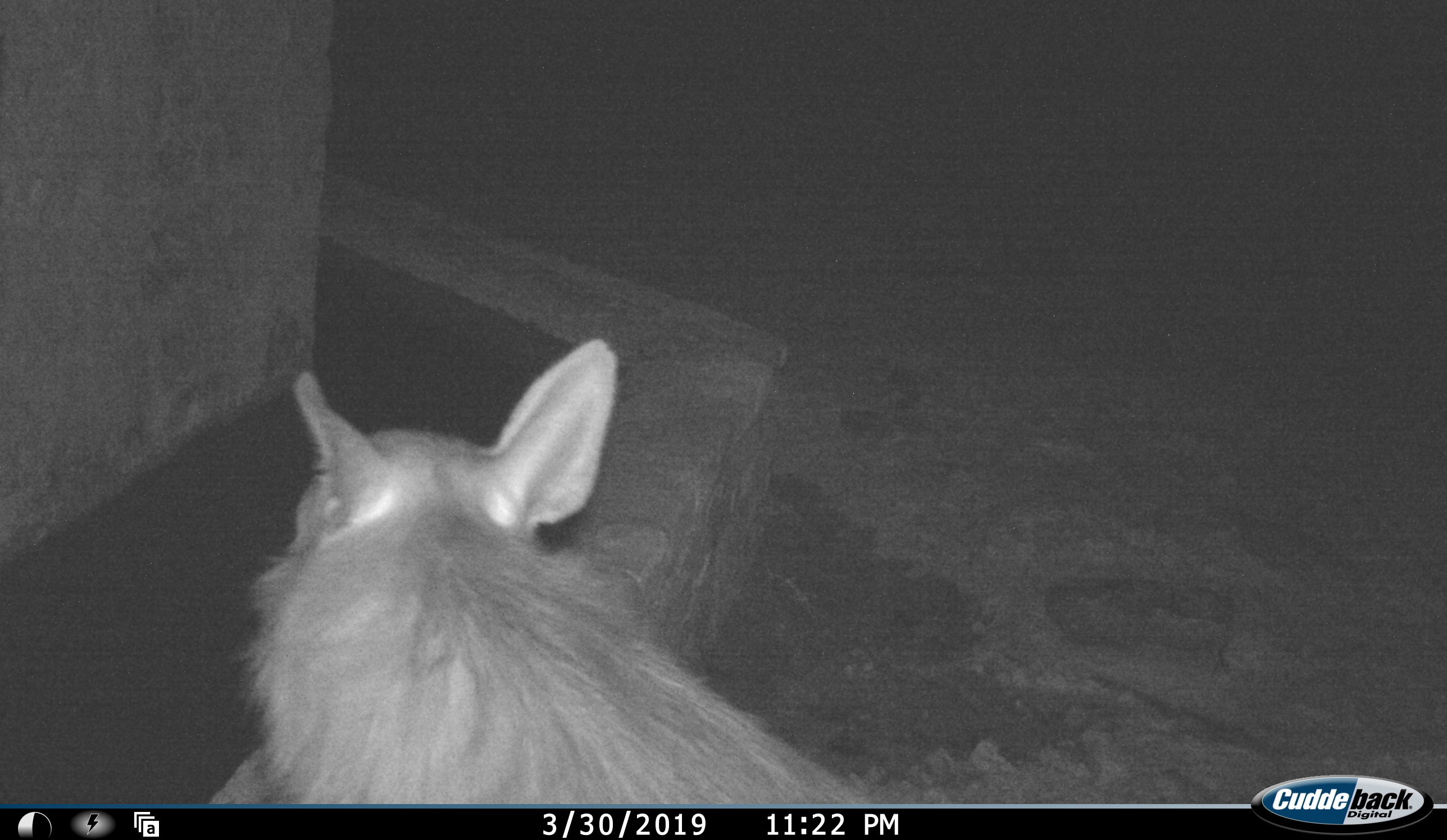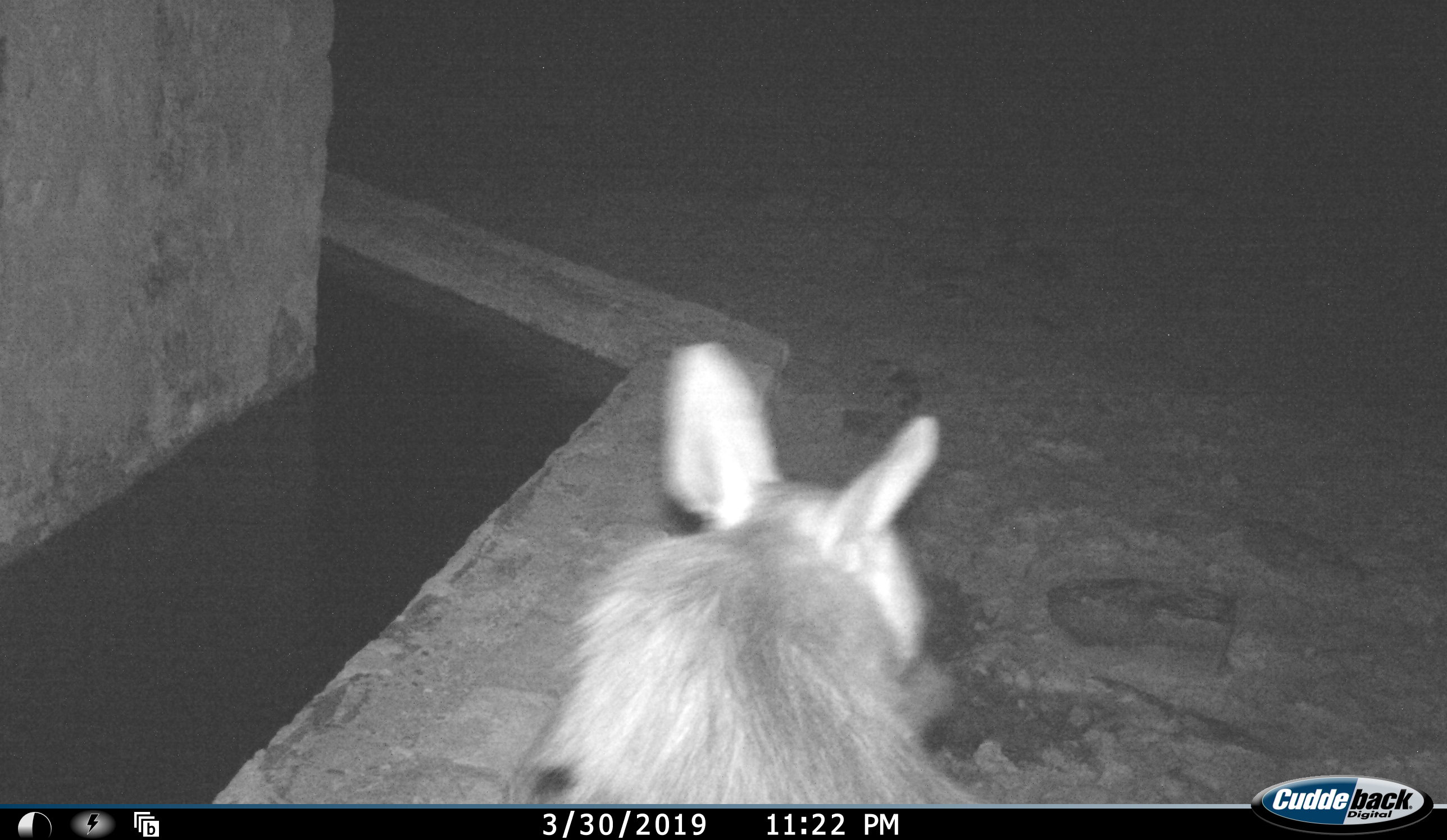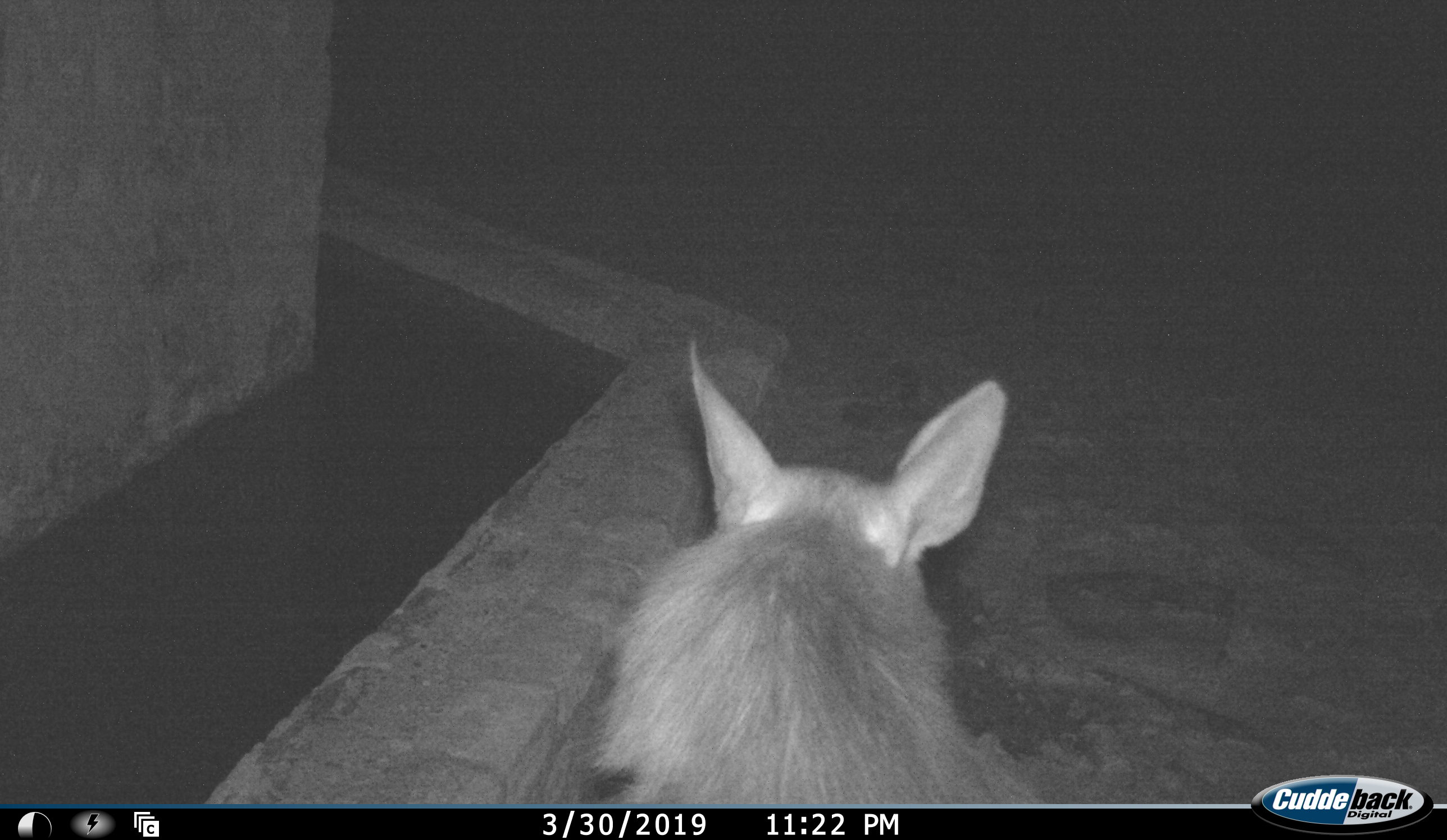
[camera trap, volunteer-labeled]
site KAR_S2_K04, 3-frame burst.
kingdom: Animalia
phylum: Chordata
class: Mammalia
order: Carnivora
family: Hyaenidae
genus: Parahyaena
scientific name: Parahyaena brunnea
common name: brown hyena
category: hyenabrown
Hyenabrown (brown hyena) (Parahyaena brunnea), count 1. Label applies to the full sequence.